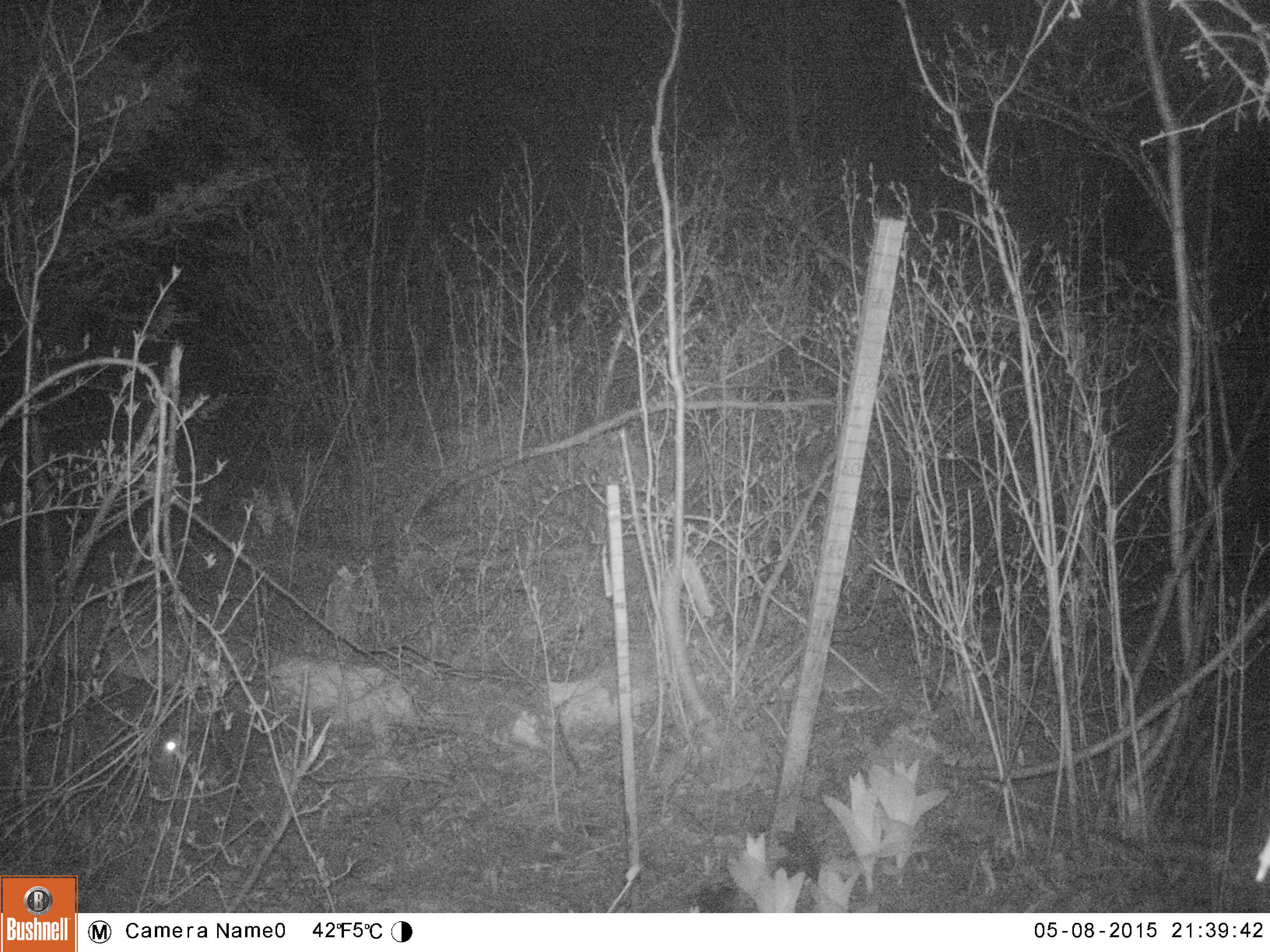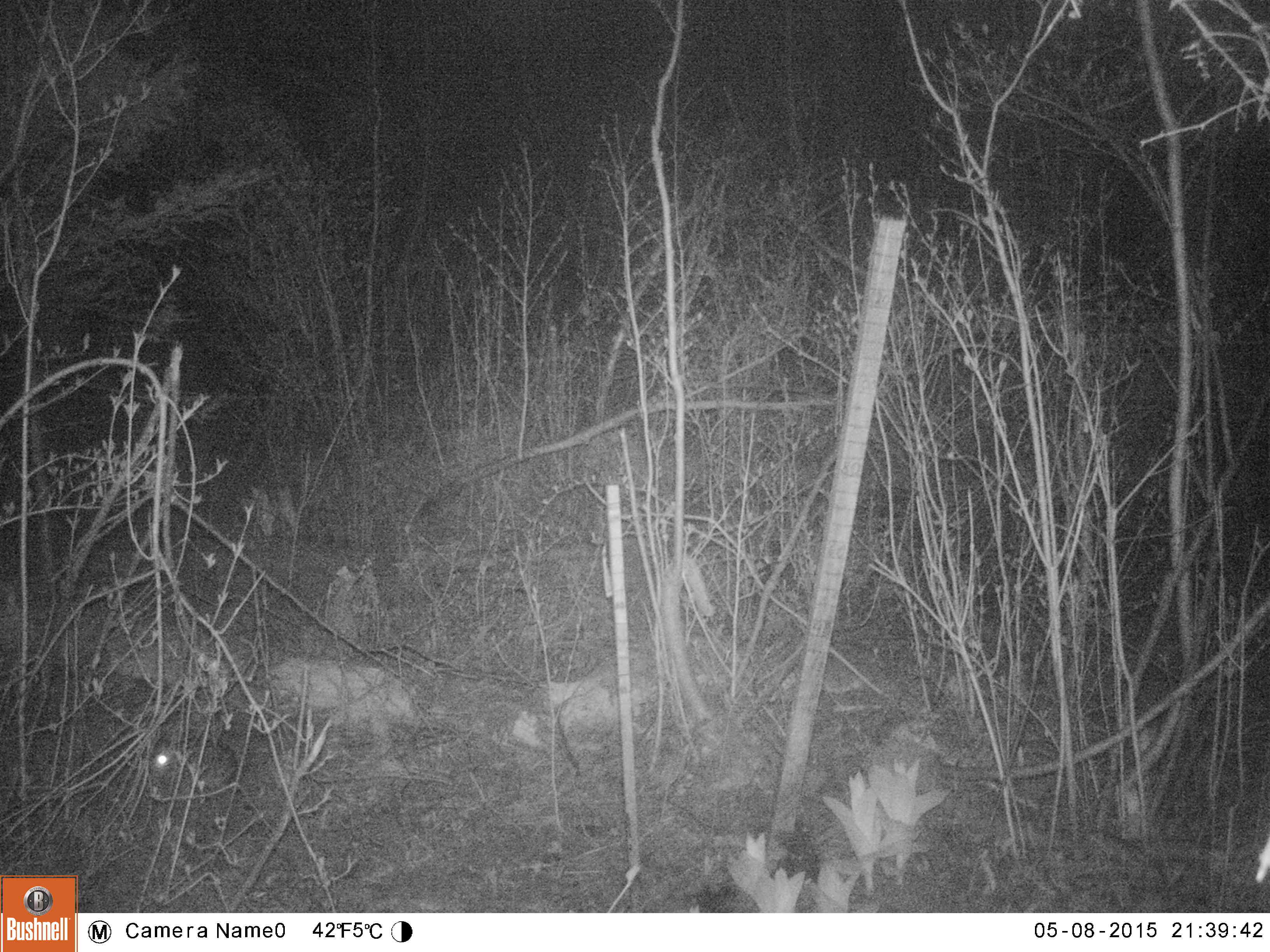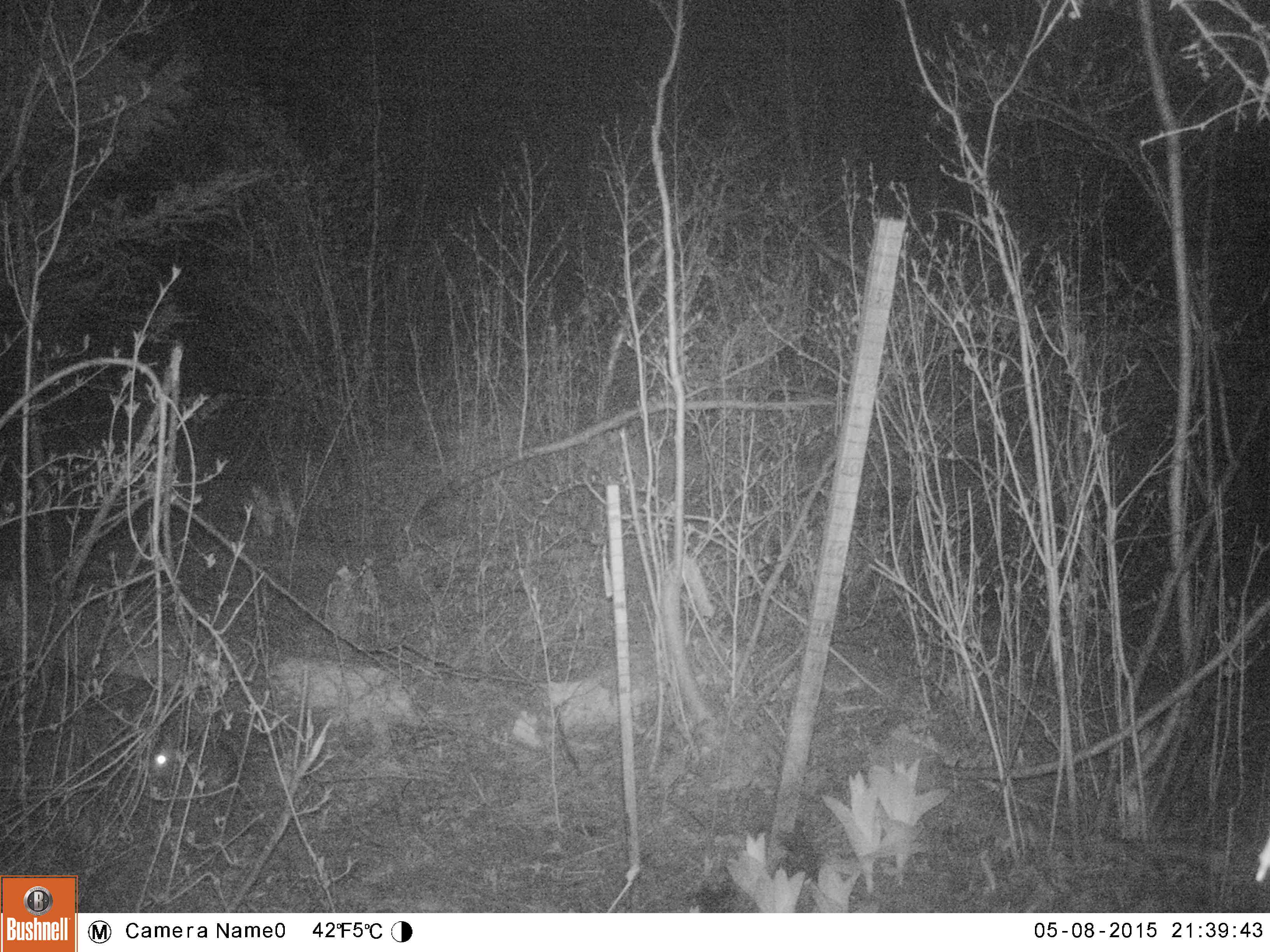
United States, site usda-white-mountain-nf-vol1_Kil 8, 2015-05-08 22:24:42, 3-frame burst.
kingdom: Animalia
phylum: Chordata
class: Mammalia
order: Lagomorpha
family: Leporidae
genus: Lepus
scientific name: Lepus americanus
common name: snowshoe hare